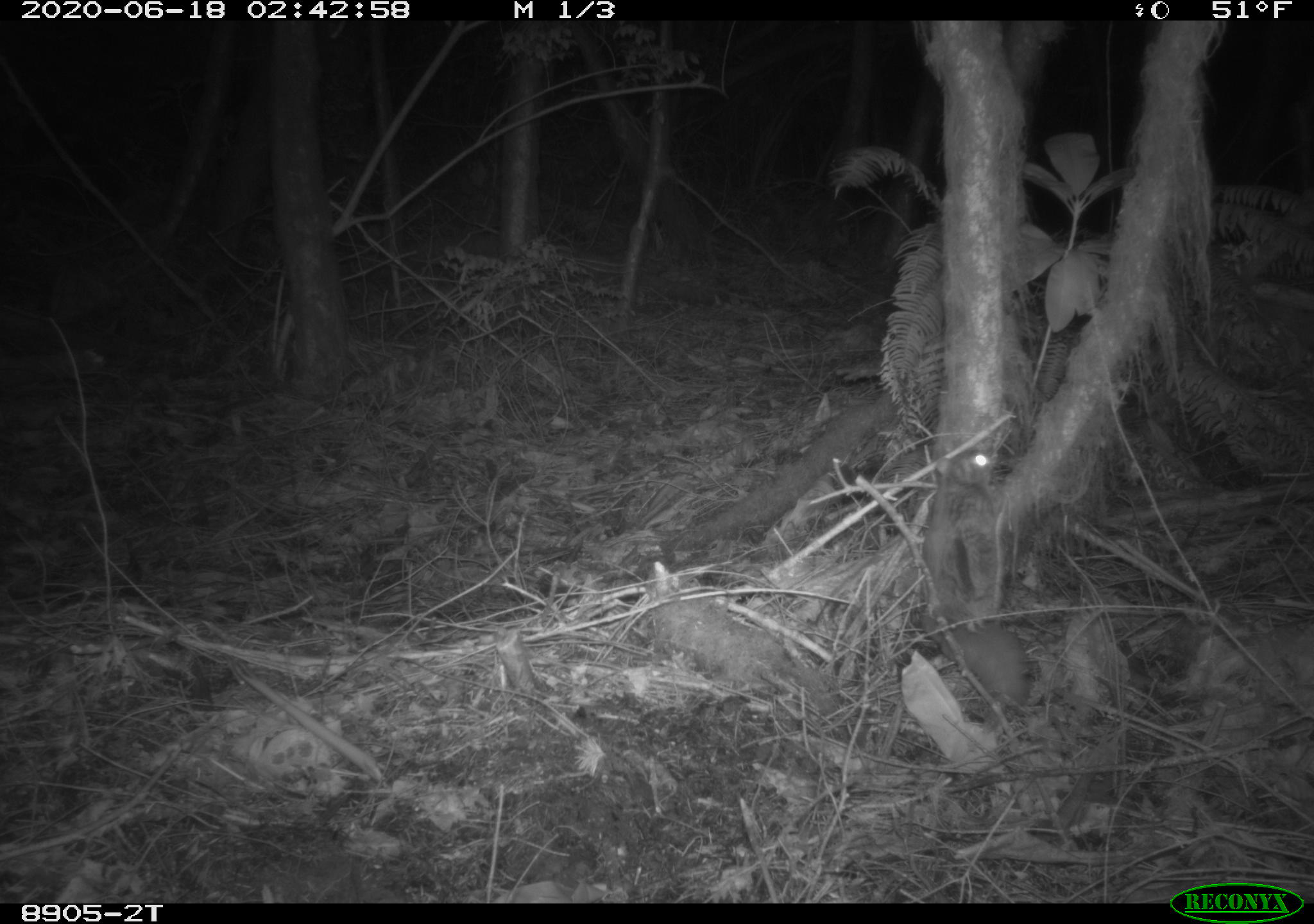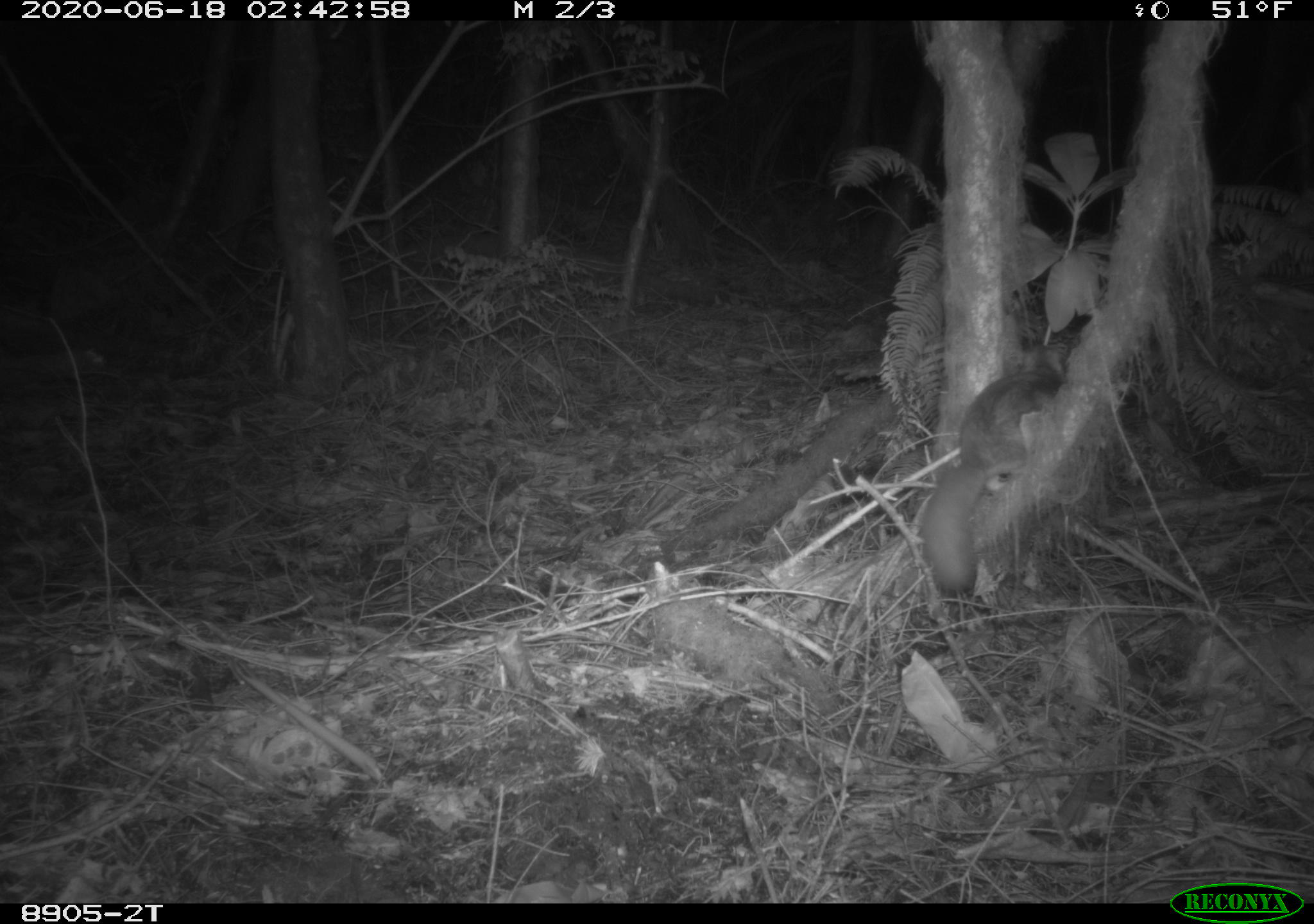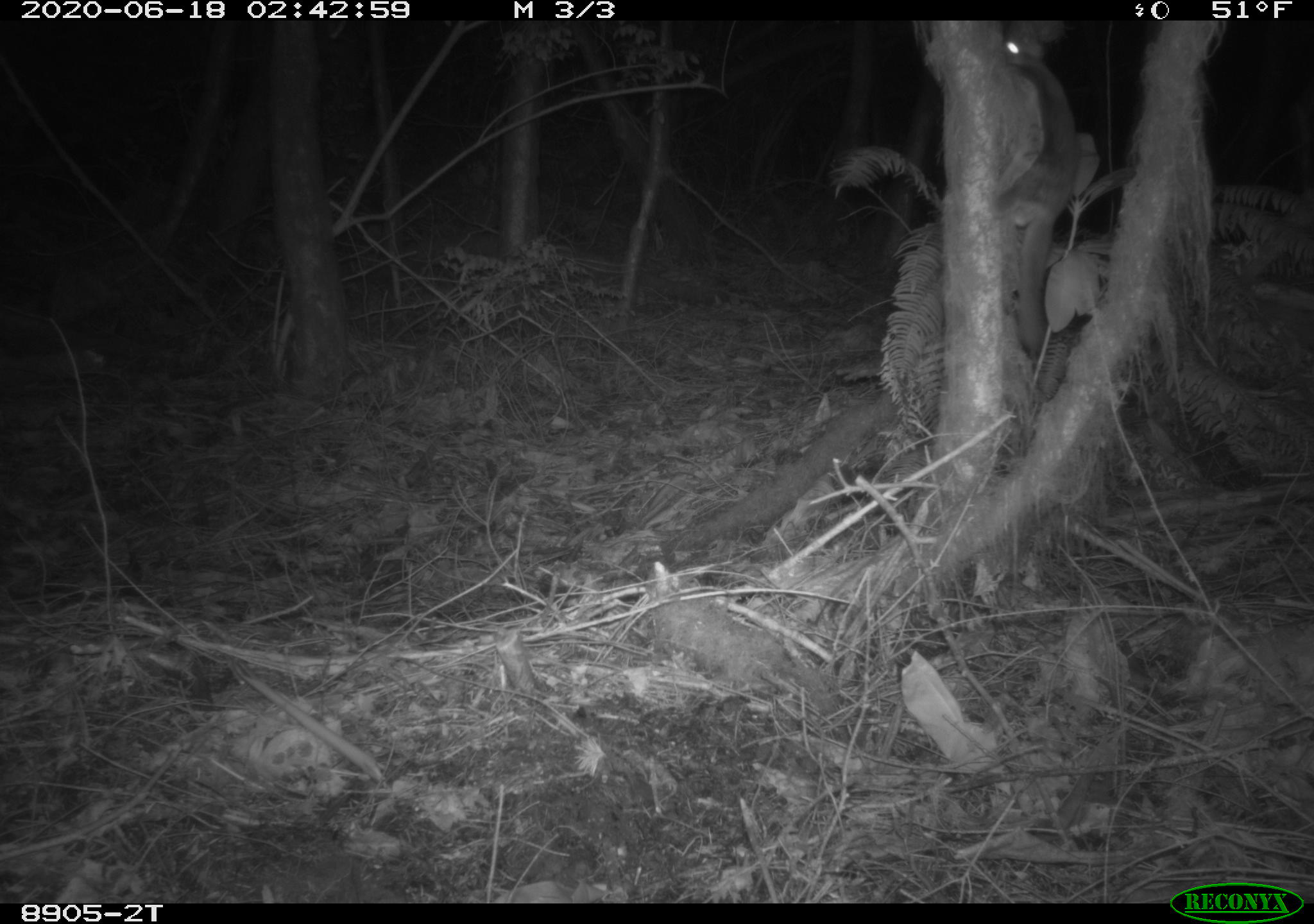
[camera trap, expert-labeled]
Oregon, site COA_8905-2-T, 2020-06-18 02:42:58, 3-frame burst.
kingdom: Animalia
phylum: Chordata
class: Mammalia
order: Rodentia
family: Sciuridae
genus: Glaucomys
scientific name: Glaucomys oregonensis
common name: humboldt's flying squirrel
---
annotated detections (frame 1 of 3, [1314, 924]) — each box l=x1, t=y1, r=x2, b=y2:
humboldt's flying squirrel: l=911, t=440, r=1042, b=712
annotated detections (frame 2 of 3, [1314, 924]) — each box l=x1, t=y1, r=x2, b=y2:
humboldt's flying squirrel: l=911, t=356, r=1071, b=609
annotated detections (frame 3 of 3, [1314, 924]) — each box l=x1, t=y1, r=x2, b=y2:
humboldt's flying squirrel: l=983, t=23, r=1091, b=371